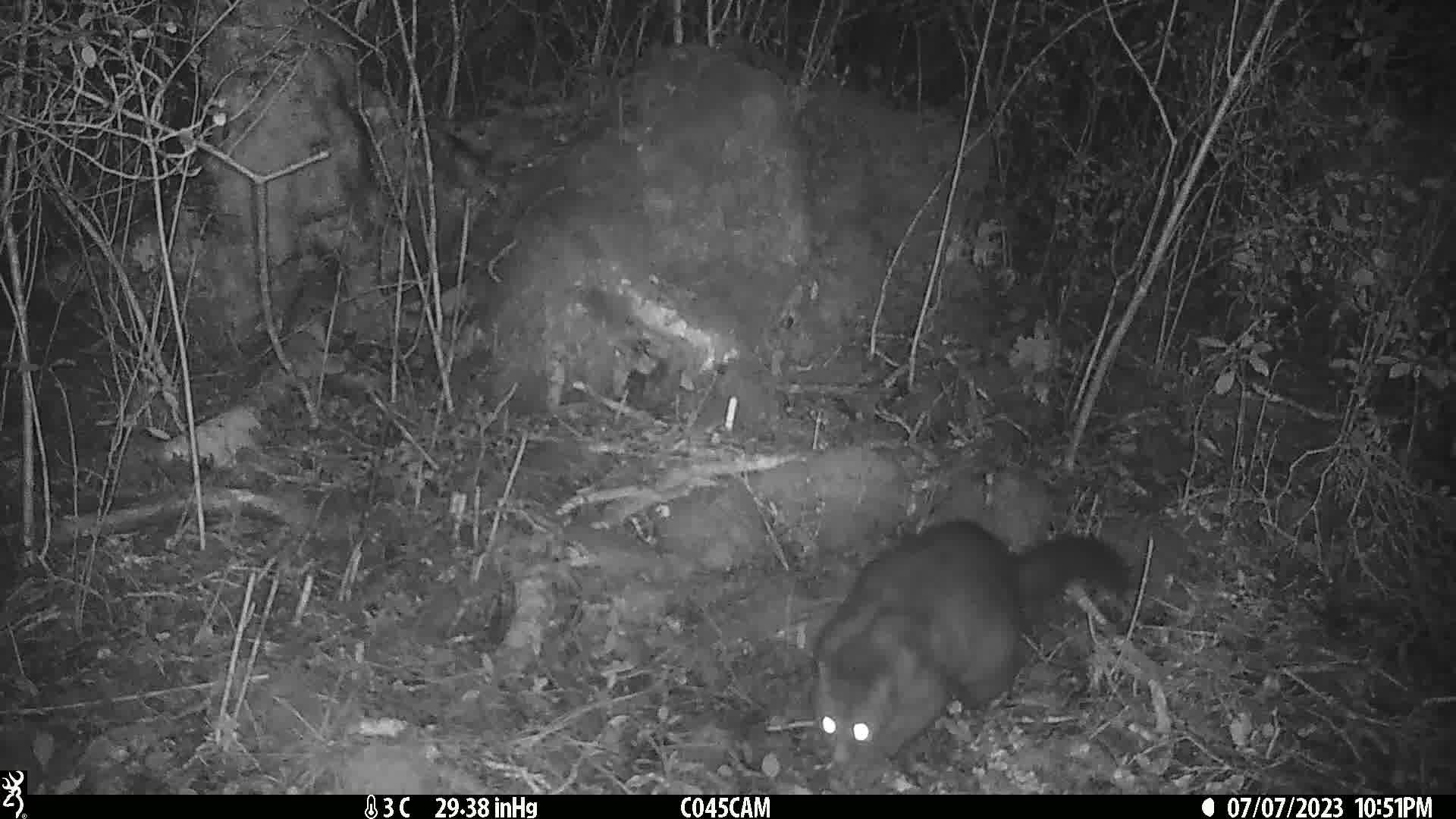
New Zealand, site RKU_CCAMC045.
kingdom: Animalia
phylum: Chordata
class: Mammalia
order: Diprotodontia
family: Phalangeridae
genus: Trichosurus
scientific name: Trichosurus vulpecula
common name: common brushtail possum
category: possum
Possum (common brushtail possum) (Trichosurus vulpecula).